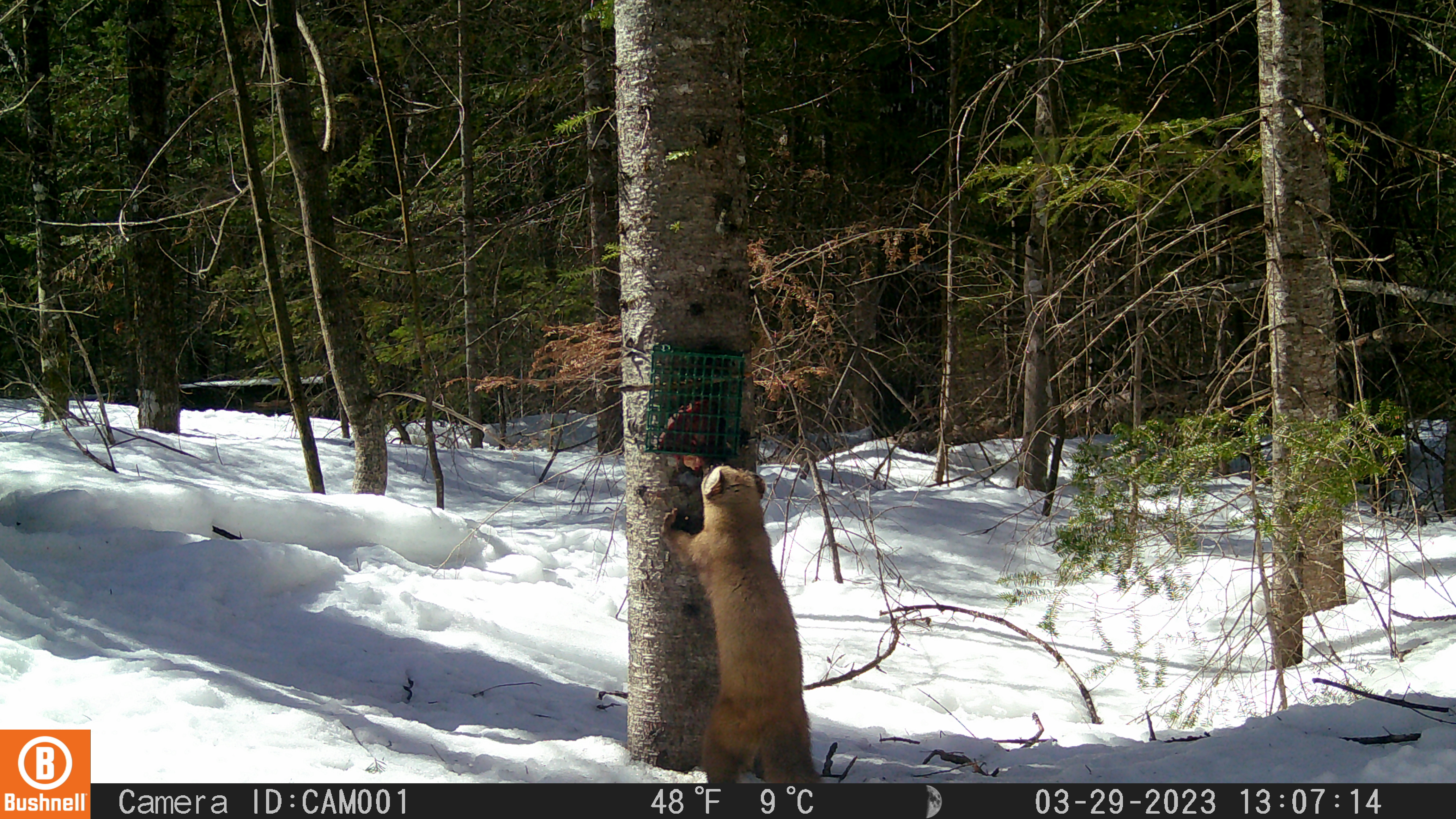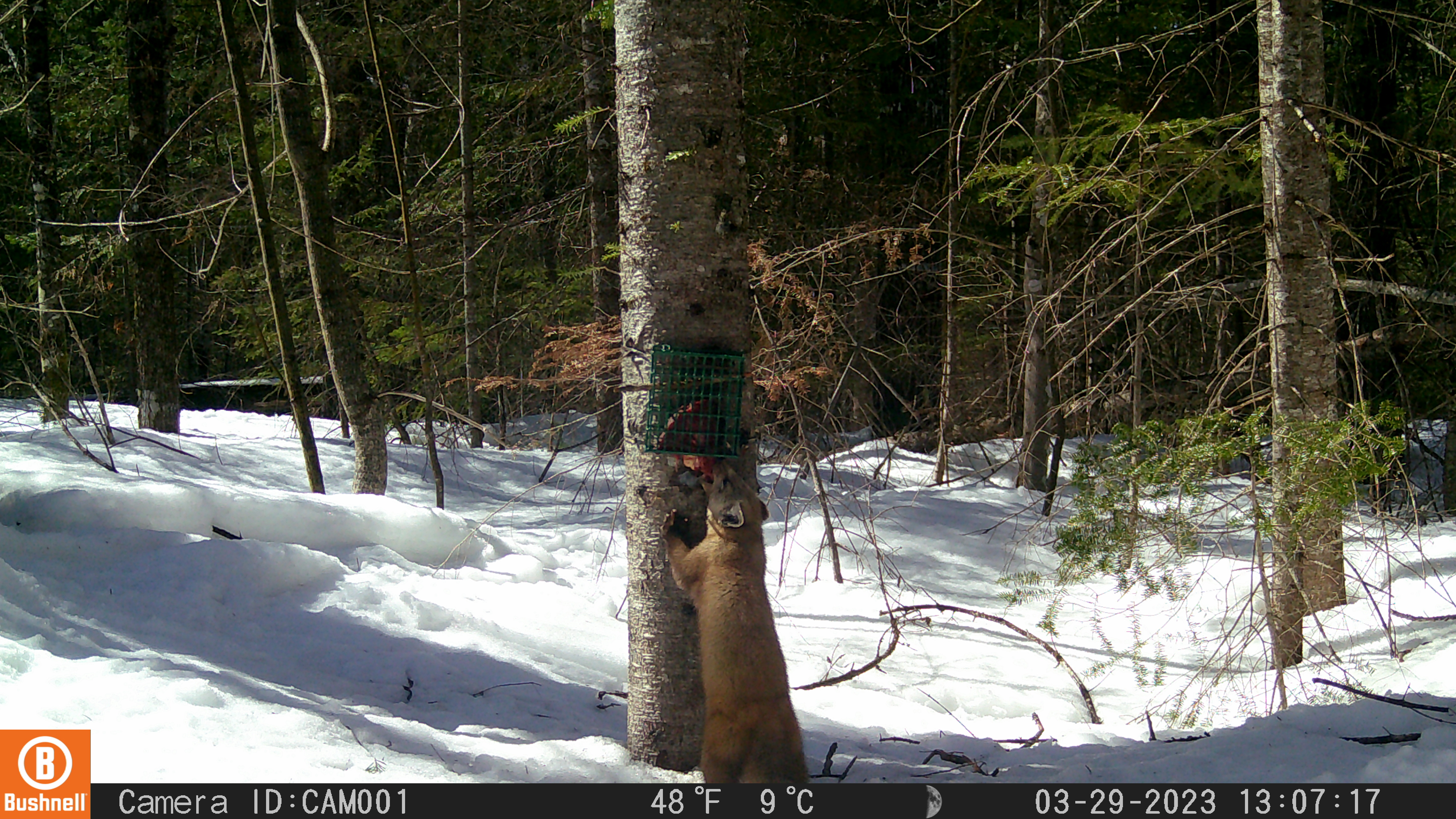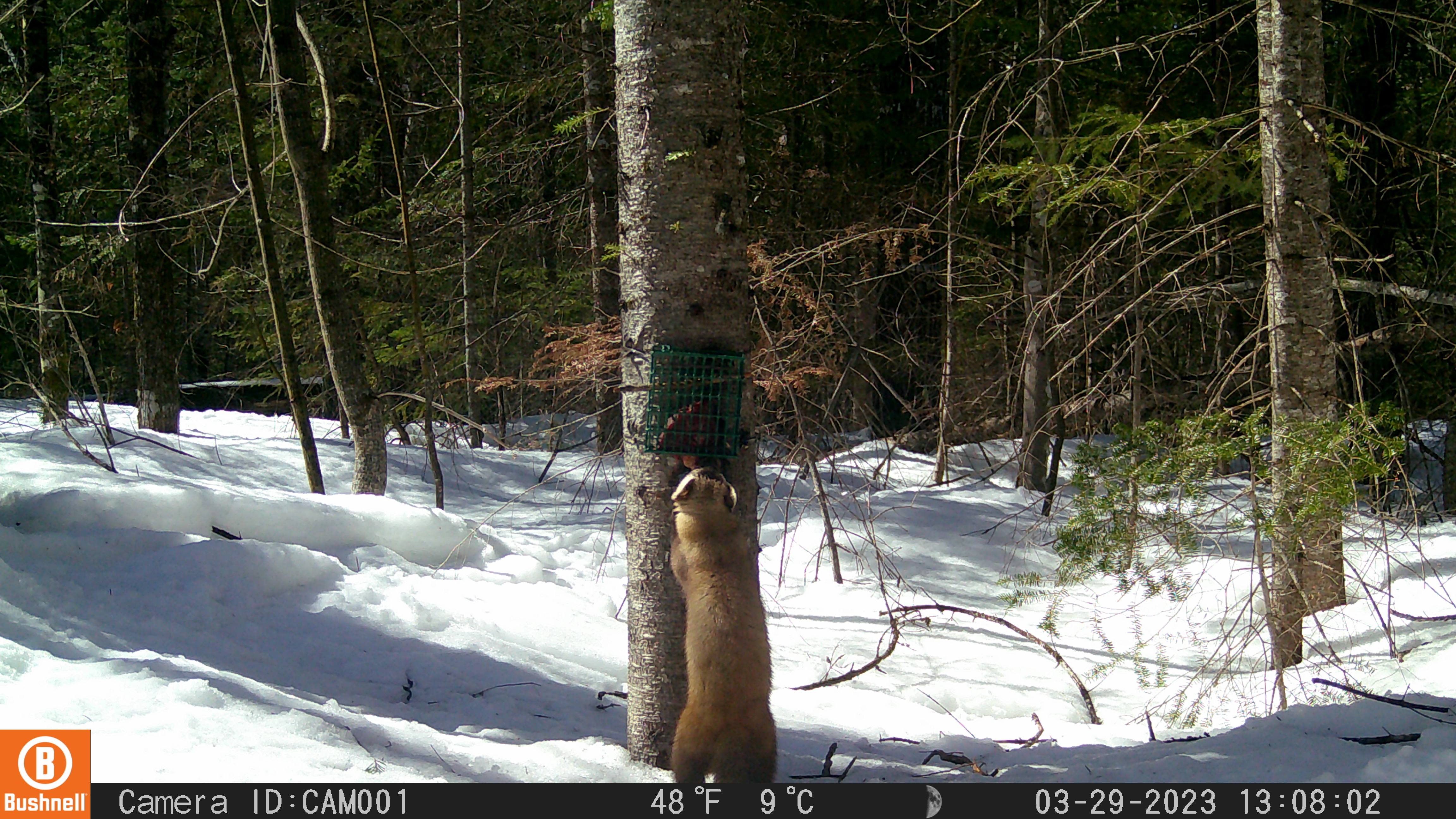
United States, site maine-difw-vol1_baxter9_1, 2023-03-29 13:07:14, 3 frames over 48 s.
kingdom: Animalia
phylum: Chordata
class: Mammalia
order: Carnivora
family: Mustelidae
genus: Martes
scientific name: Martes americana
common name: american marten